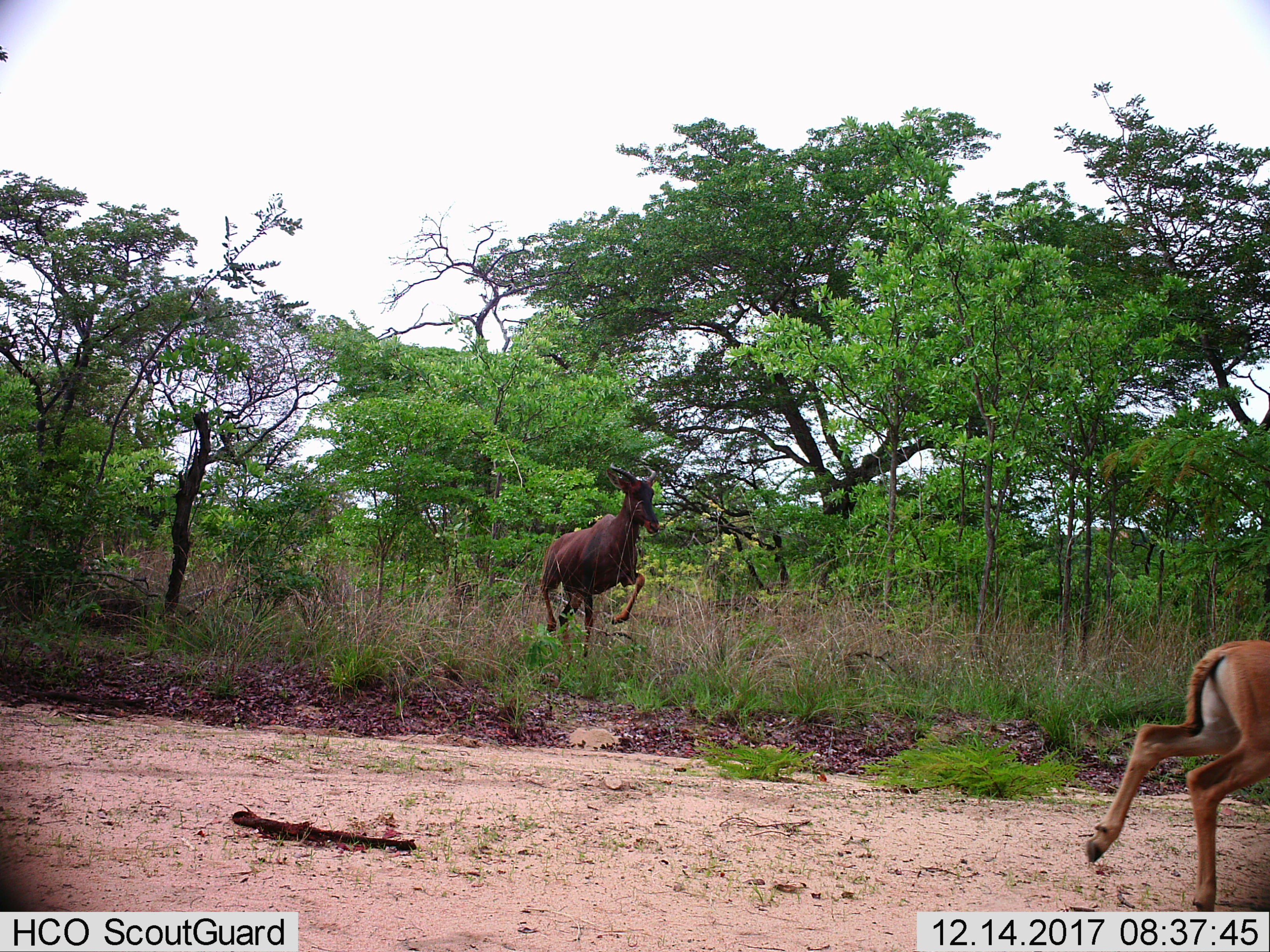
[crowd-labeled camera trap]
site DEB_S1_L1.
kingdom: Animalia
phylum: Chordata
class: Mammalia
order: Artiodactyla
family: Bovidae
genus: Aepyceros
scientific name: Aepyceros melampus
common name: impala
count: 1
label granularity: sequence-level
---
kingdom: Animalia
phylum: Chordata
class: Mammalia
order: Artiodactyla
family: Bovidae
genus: Damaliscus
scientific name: Damaliscus lunatus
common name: tsessebe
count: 1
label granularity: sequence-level